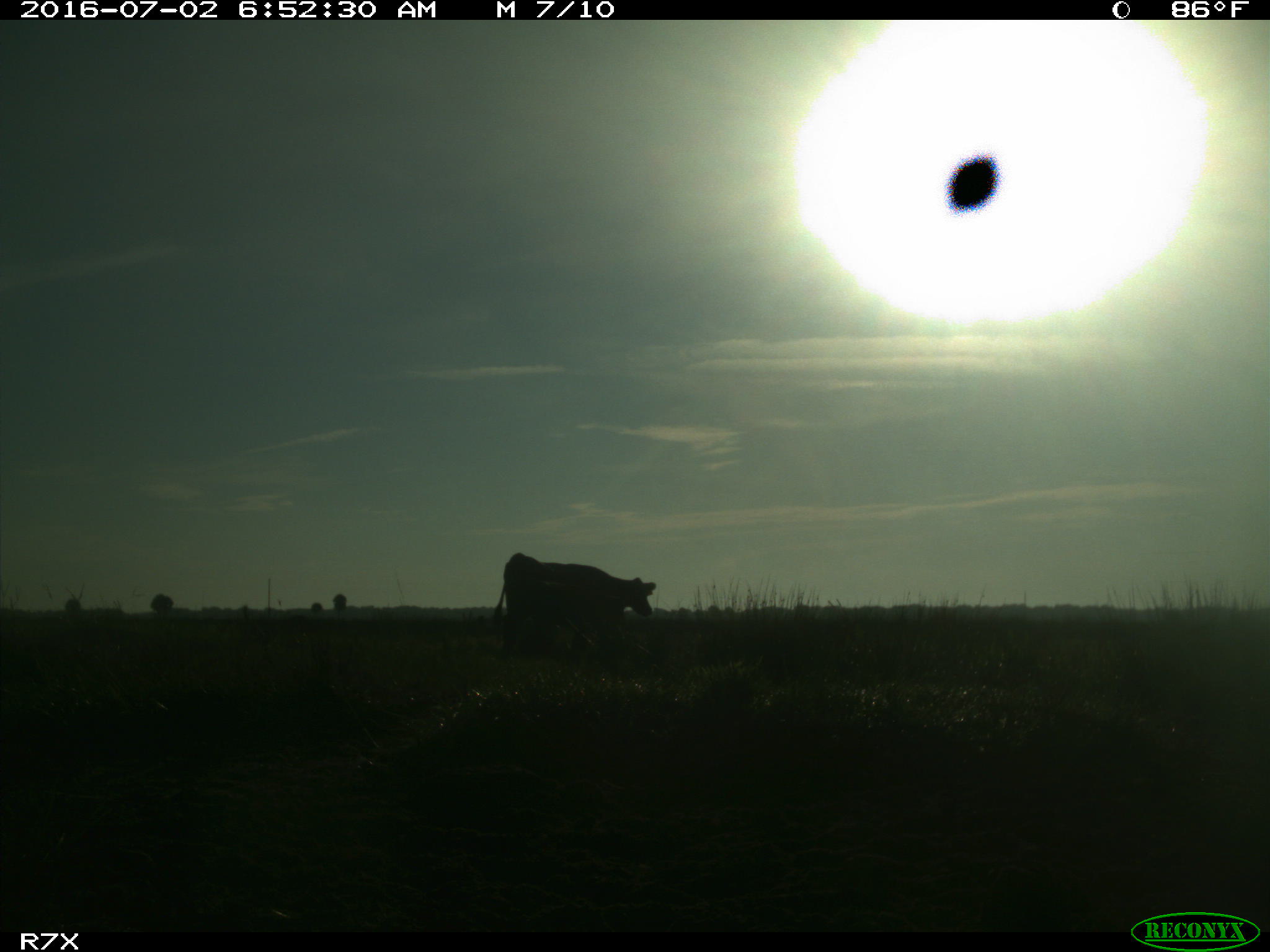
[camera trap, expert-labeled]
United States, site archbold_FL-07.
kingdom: Animalia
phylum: Chordata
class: Mammalia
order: Artiodactyla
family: Bovidae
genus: Bos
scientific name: Bos taurus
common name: domestic cow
Bos taurus (domestic cow).